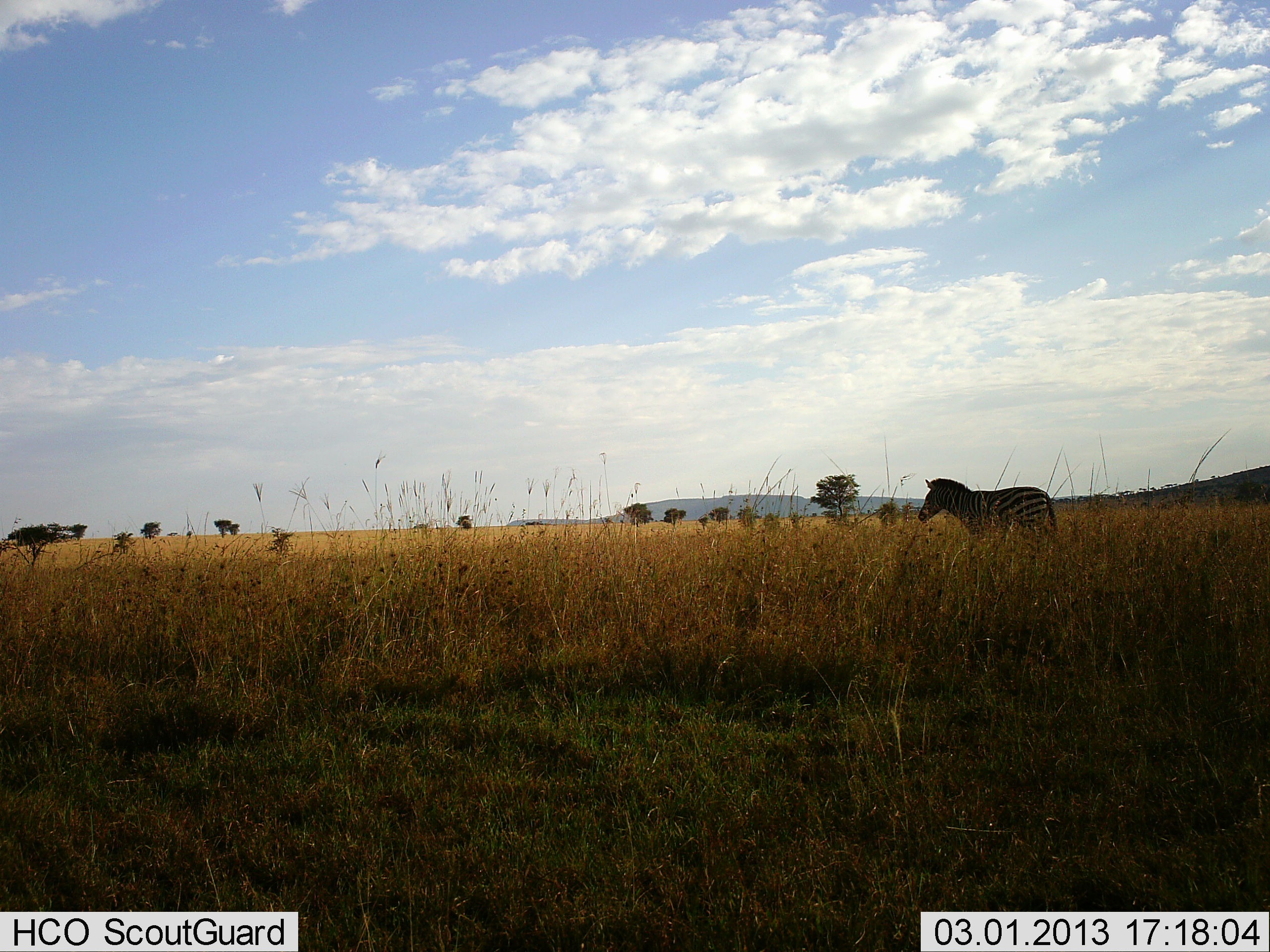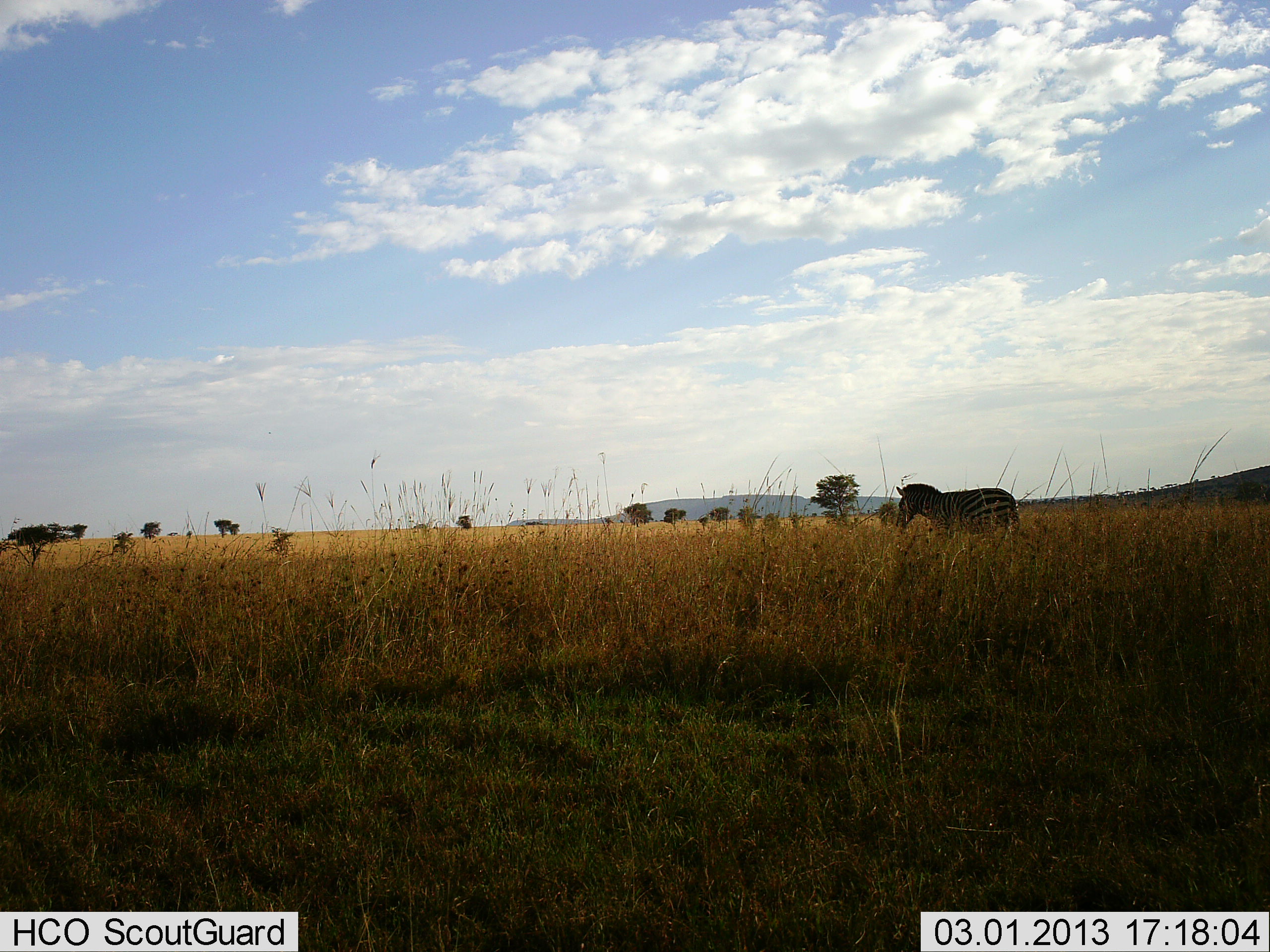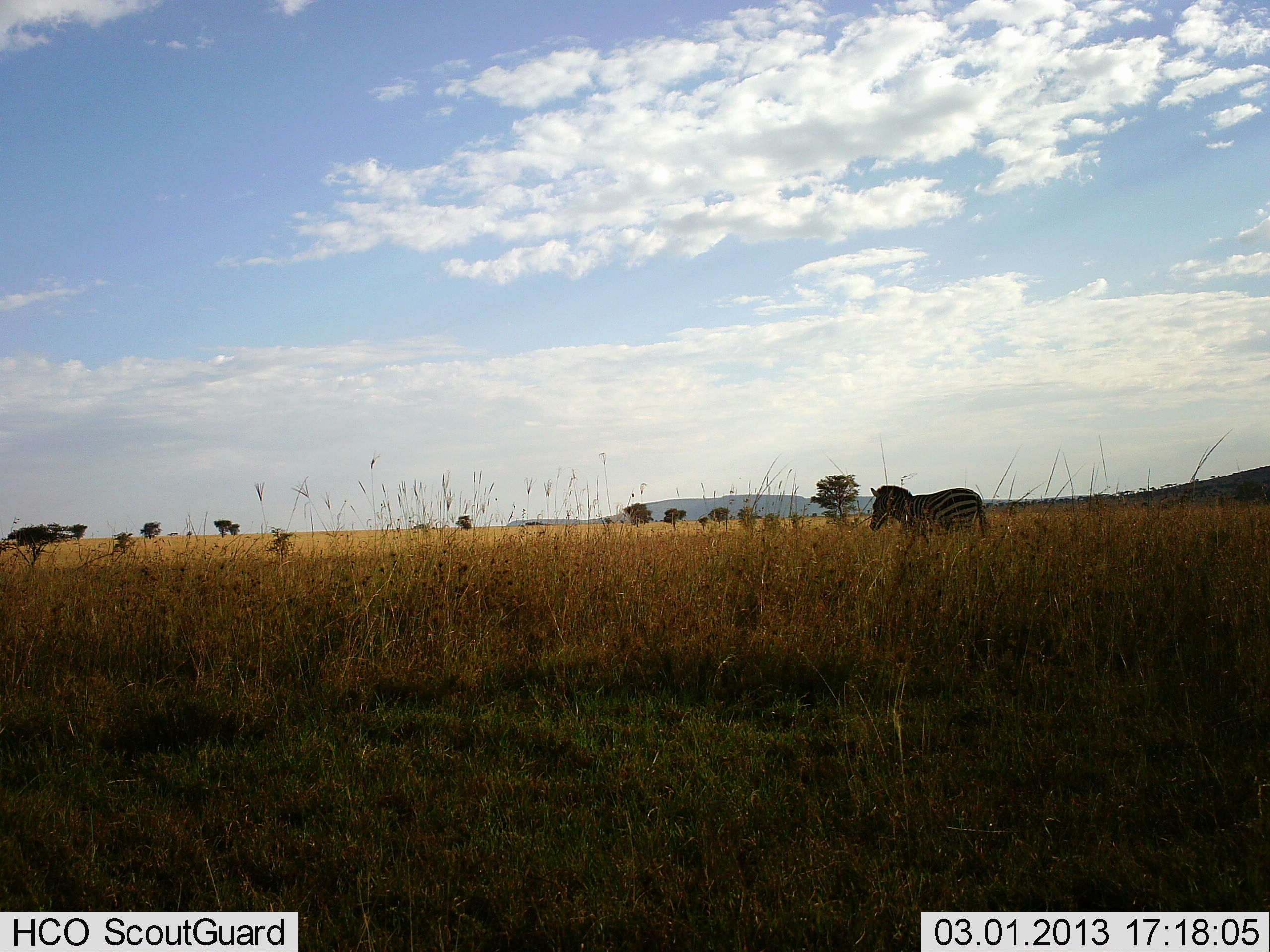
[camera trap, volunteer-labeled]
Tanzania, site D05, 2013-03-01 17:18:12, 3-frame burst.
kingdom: Animalia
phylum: Chordata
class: Mammalia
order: Perissodactyla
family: Equidae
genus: Equus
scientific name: Equus quagga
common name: plains zebra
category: zebra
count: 1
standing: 10%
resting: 0%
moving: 93%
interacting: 2%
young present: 0%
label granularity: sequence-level